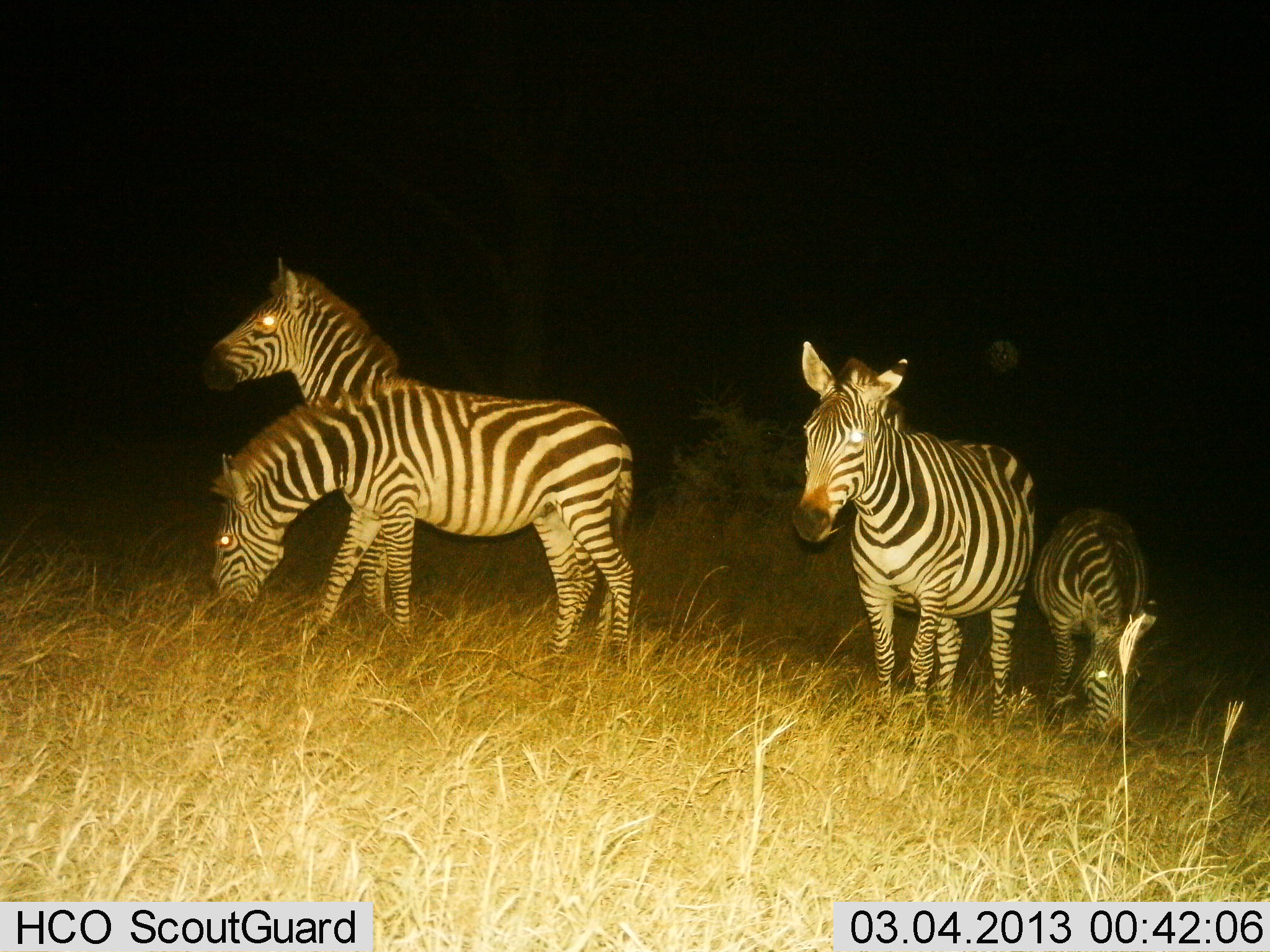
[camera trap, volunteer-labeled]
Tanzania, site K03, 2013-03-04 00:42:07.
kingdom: Animalia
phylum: Chordata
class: Mammalia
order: Perissodactyla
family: Equidae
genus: Equus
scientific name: Equus quagga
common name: plains zebra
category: zebra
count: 4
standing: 77%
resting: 3%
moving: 6%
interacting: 0%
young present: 6%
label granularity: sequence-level